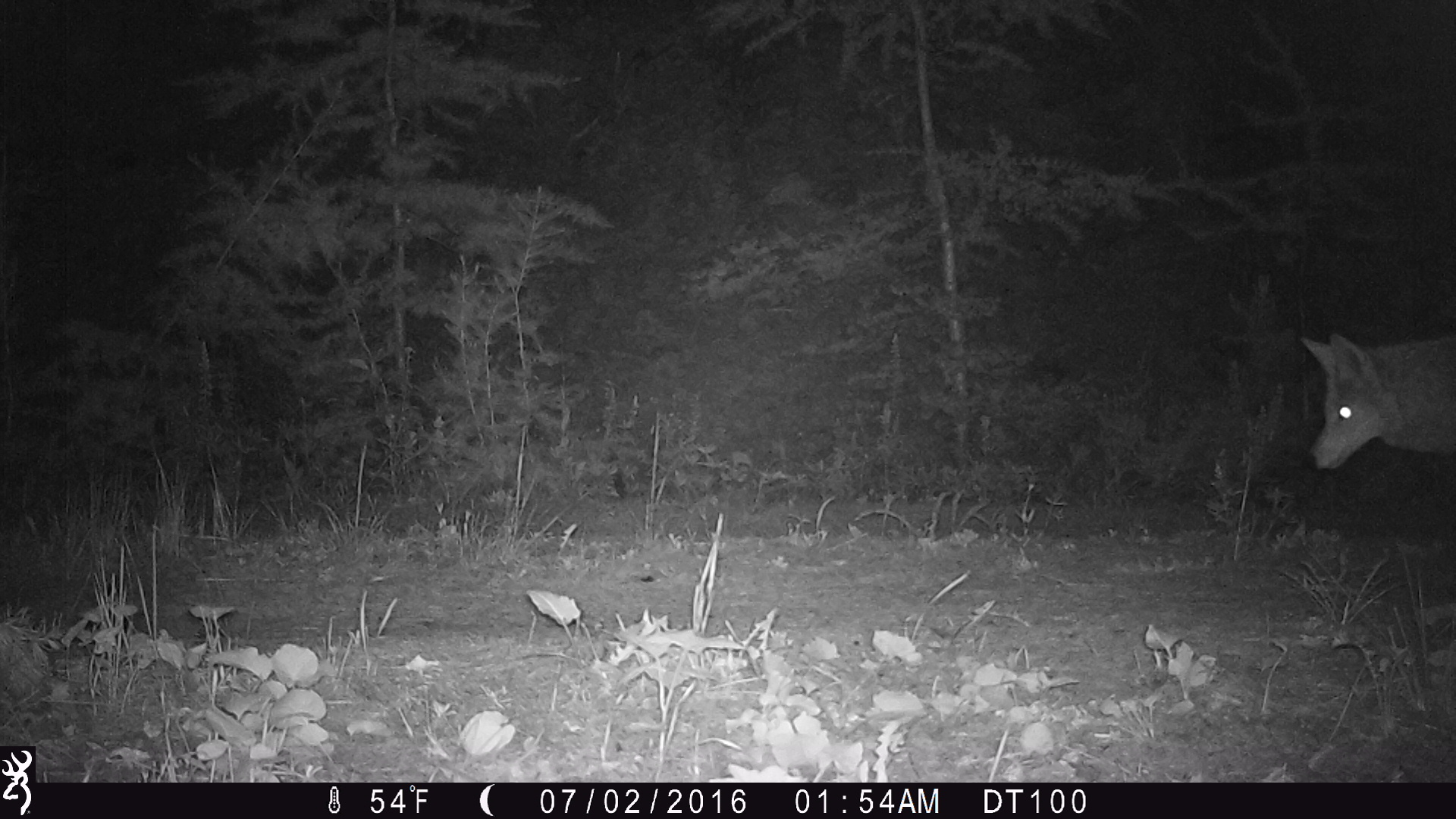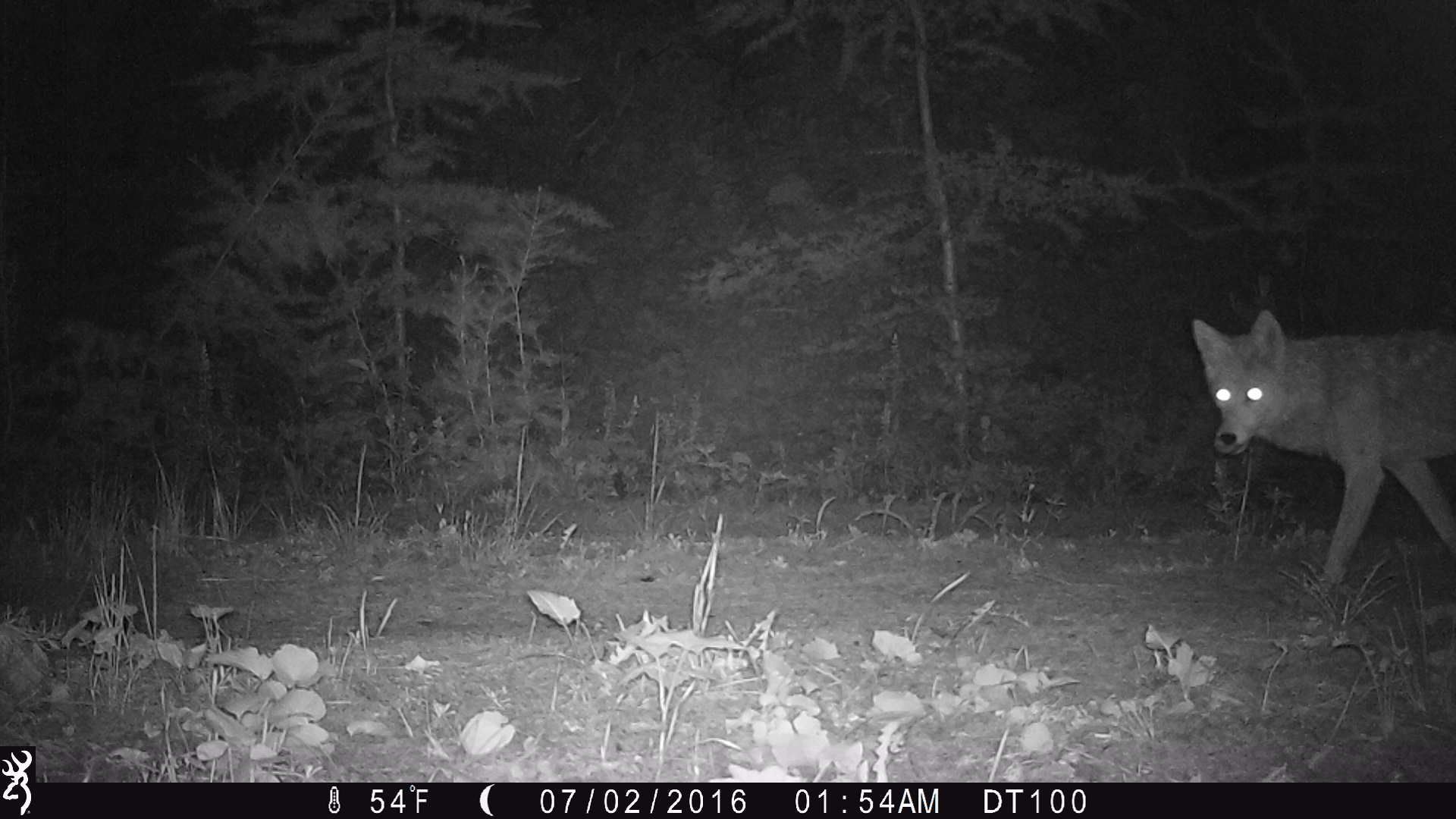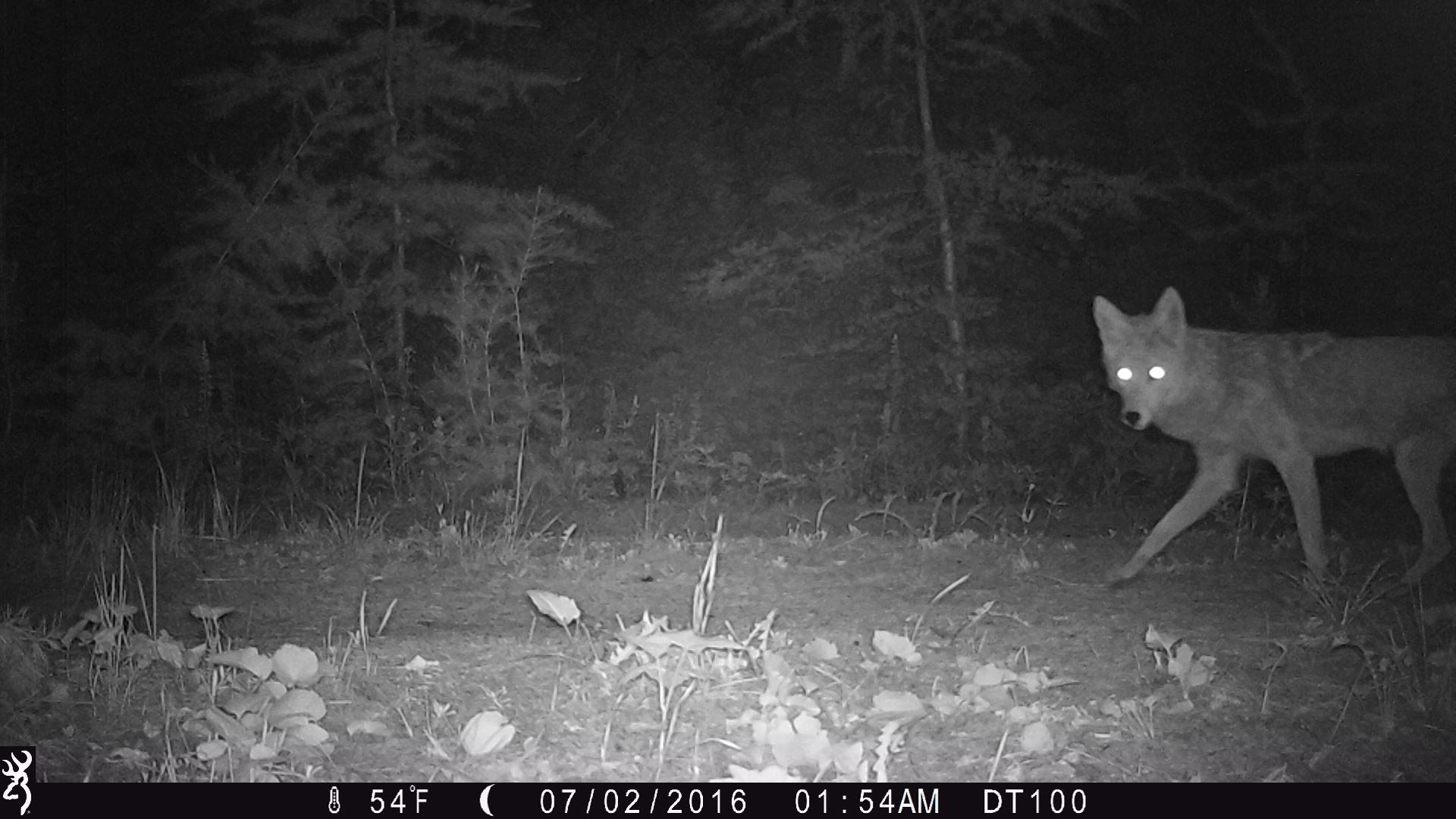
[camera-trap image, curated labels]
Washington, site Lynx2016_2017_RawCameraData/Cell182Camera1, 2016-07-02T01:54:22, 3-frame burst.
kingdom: Animalia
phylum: Chordata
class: Mammalia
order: Carnivora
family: Canidae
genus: Canis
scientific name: Canis latrans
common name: coyote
Canis latrans (coyote). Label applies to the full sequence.